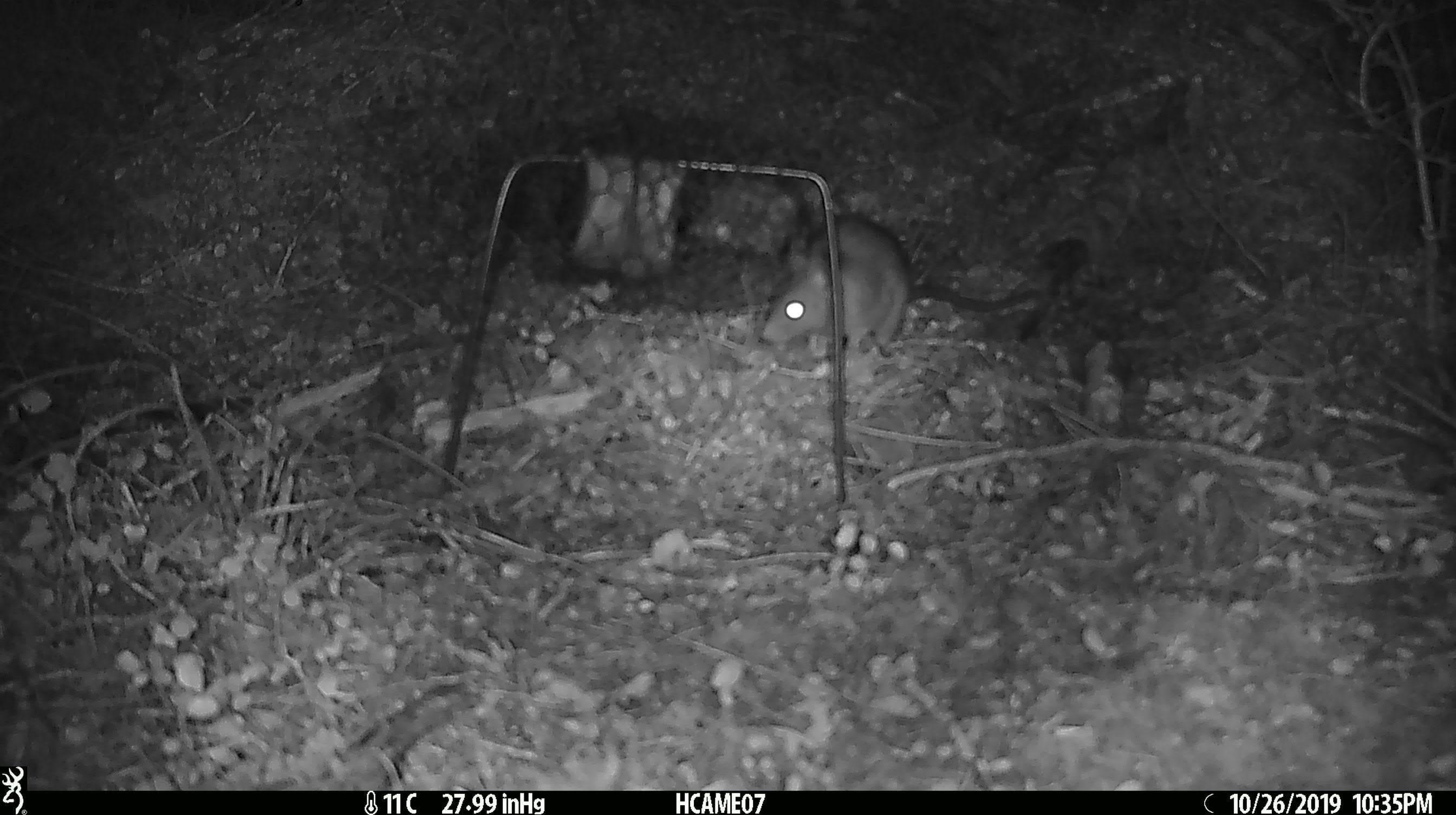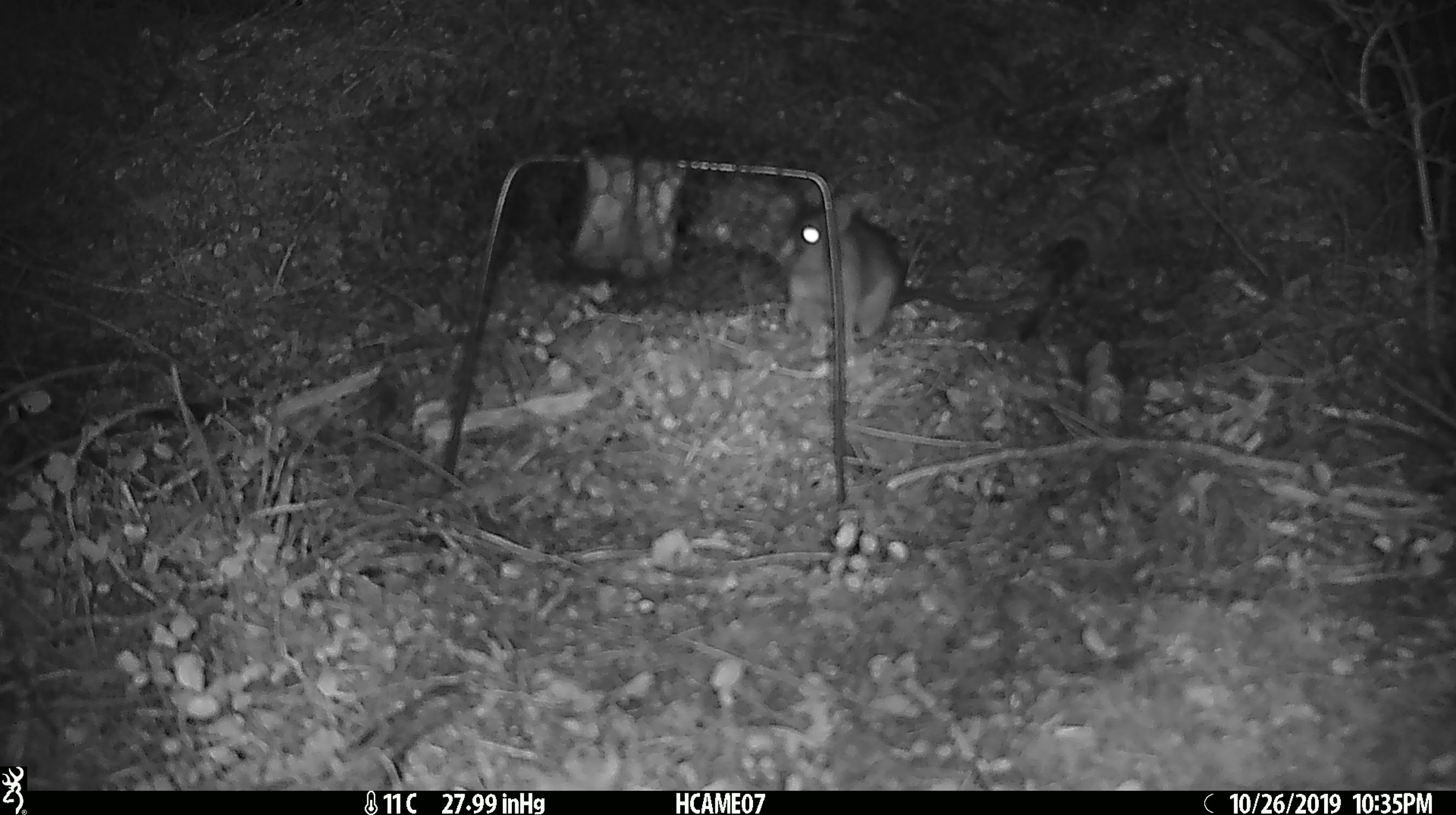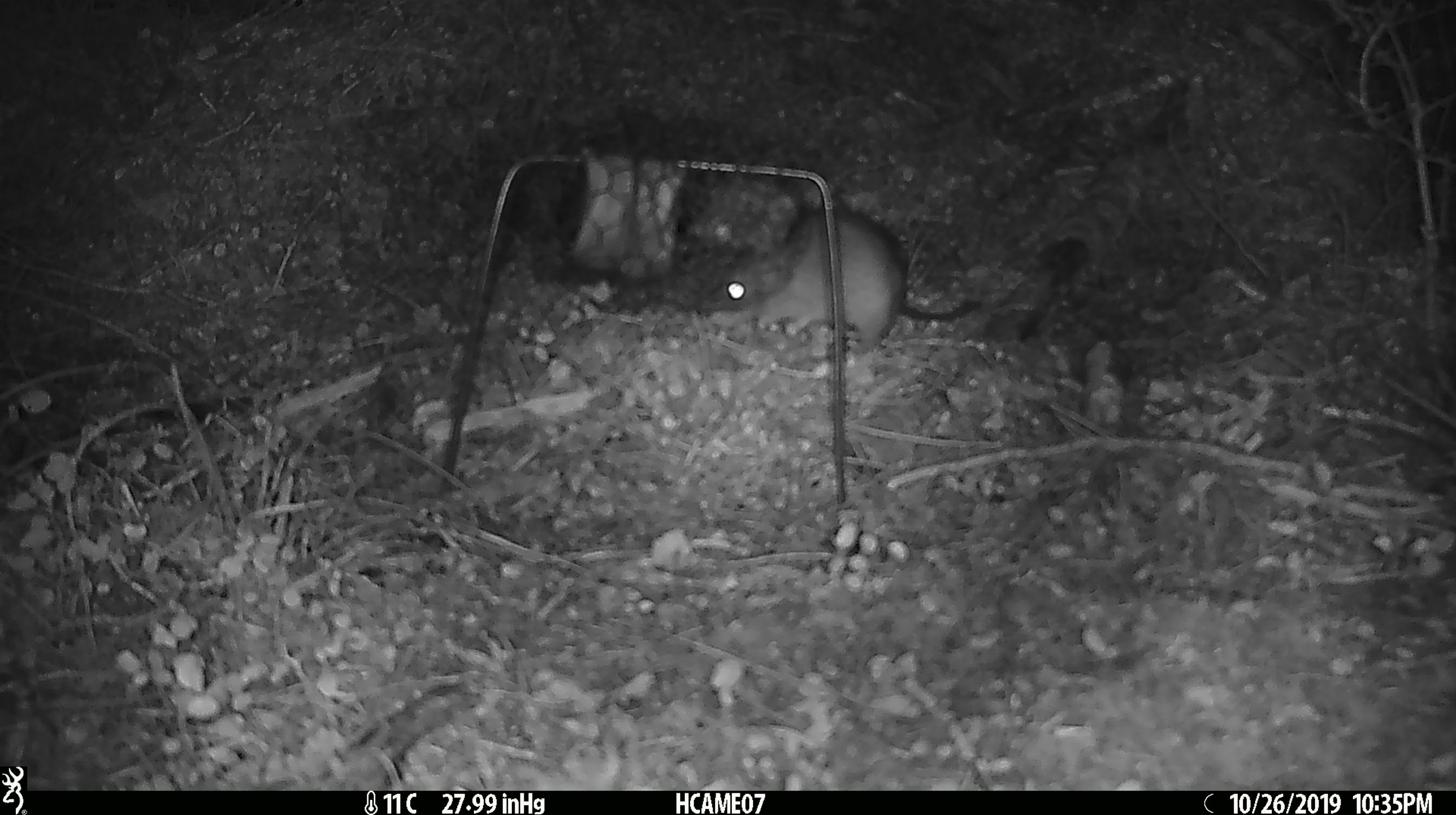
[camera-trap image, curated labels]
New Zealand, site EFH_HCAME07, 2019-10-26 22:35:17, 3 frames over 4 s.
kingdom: Animalia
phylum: Chordata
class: Mammalia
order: Rodentia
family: Muridae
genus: Rattus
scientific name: Rattus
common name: rat